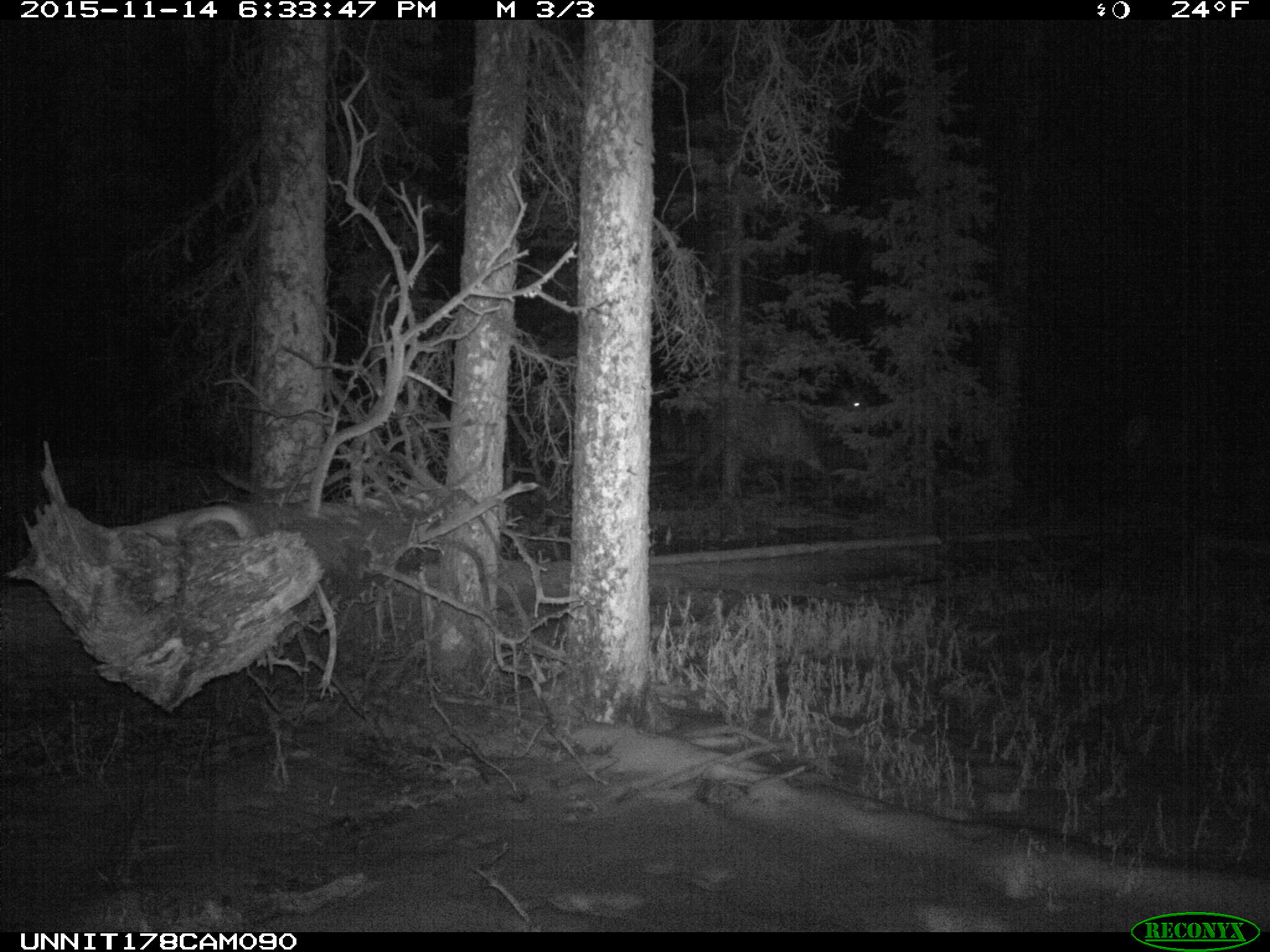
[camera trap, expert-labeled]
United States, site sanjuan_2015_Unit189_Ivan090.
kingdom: Animalia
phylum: Chordata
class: Mammalia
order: Artiodactyla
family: Cervidae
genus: Cervus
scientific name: Cervus elaphus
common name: red deer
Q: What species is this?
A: Cervus elaphus (red deer).